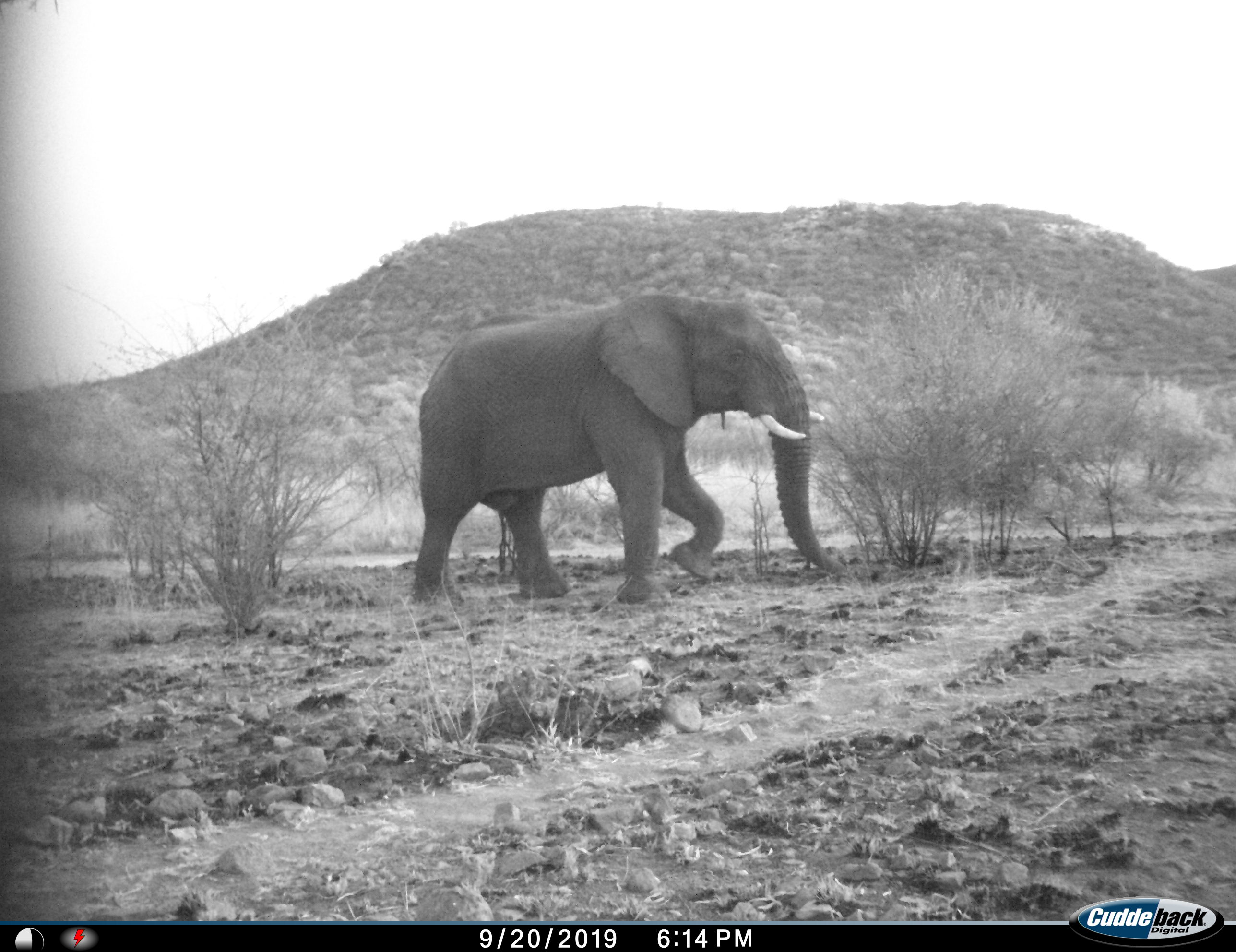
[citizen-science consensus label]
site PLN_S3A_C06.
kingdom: Animalia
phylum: Chordata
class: Mammalia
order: Proboscidea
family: Elephantidae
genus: Loxodonta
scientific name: Loxodonta africana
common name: african bush elephant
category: elephant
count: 1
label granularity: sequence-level